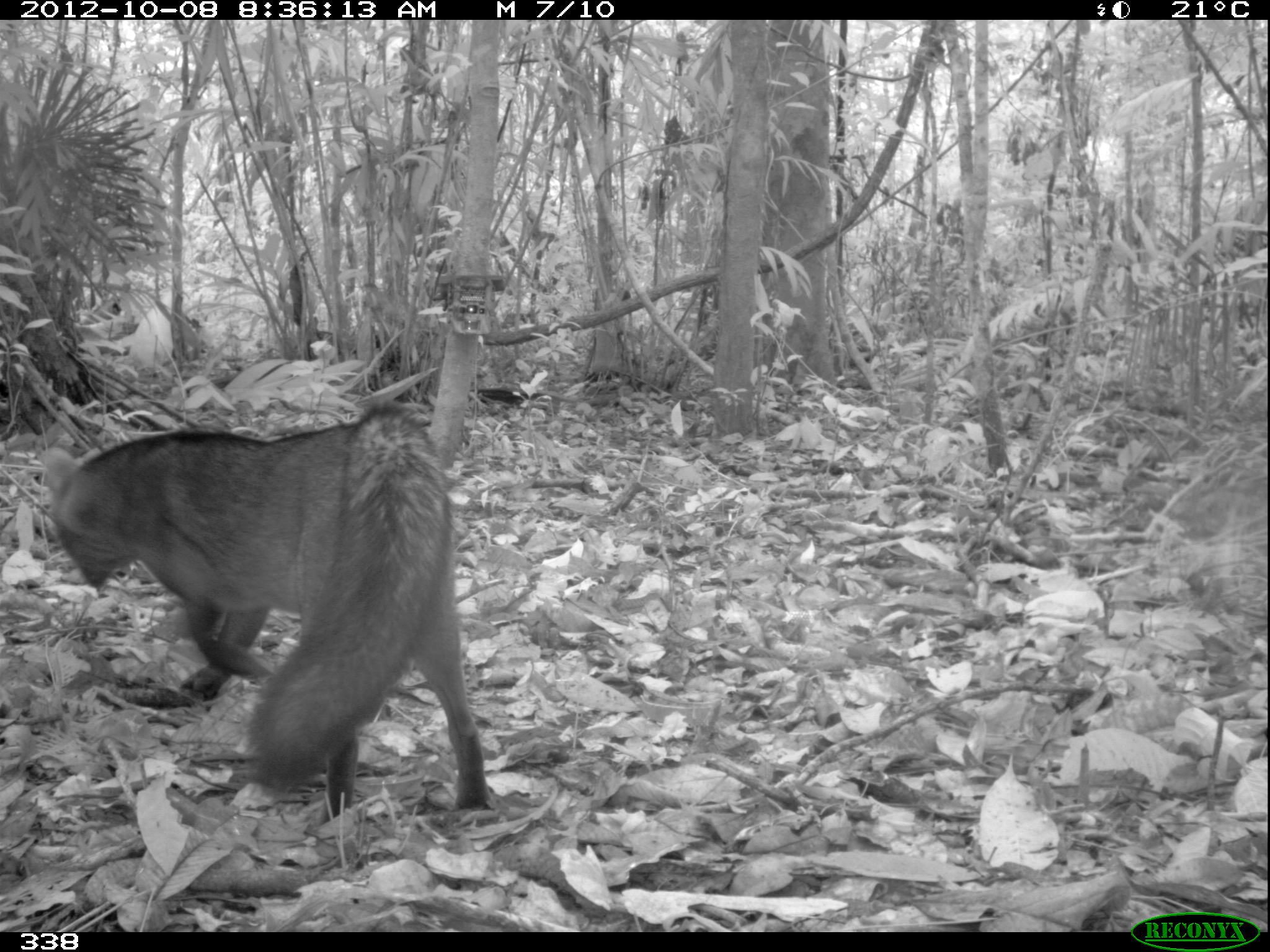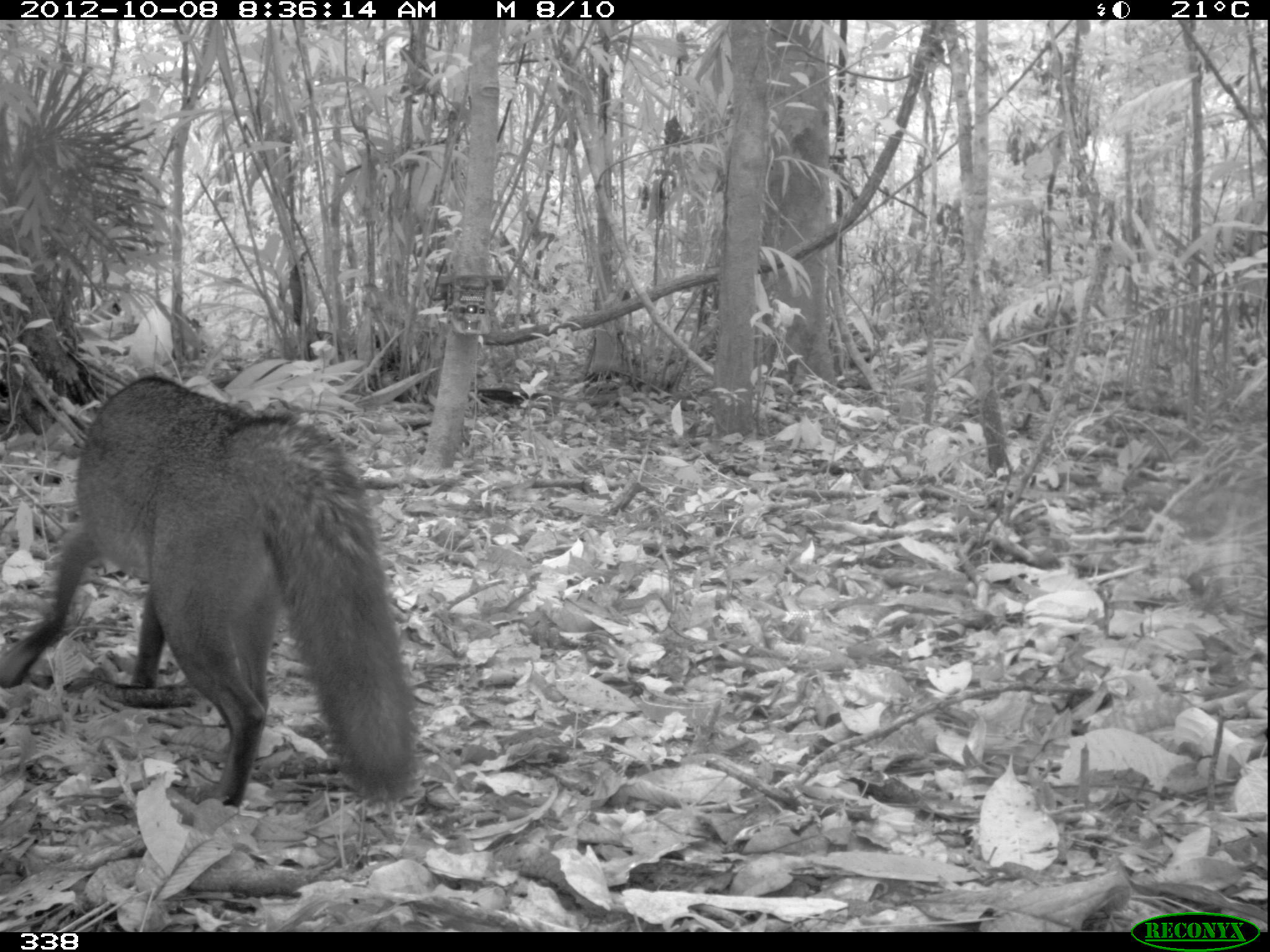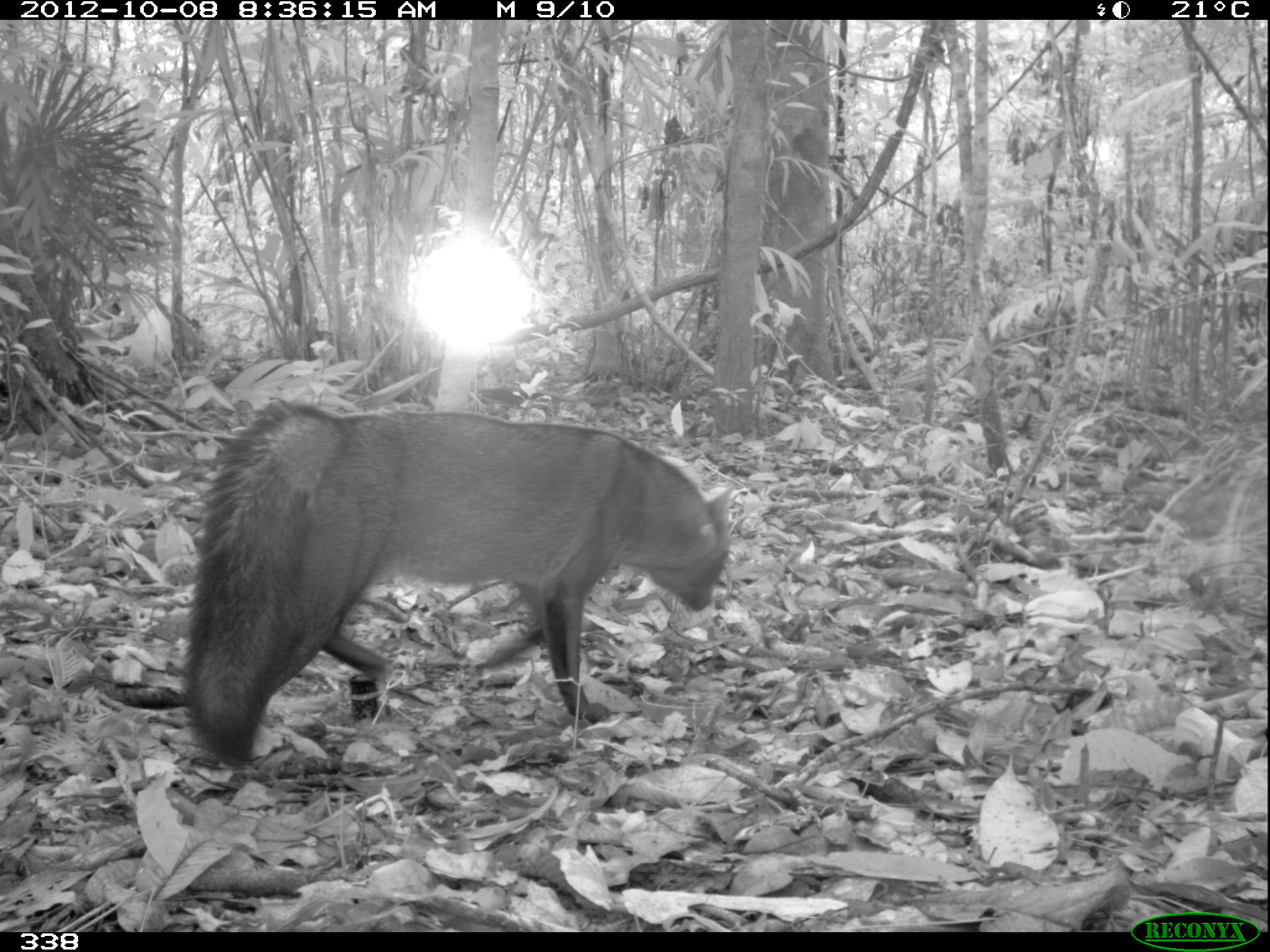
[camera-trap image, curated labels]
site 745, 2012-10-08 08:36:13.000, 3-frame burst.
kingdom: Animalia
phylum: Chordata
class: Mammalia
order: Carnivora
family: Canidae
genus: Atelocynus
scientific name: Atelocynus microtis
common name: short-eared dog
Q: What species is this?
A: Atelocynus microtis (short-eared dog).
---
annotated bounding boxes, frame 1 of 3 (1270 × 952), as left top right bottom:
atelocynus microtis: 35 393 487 816